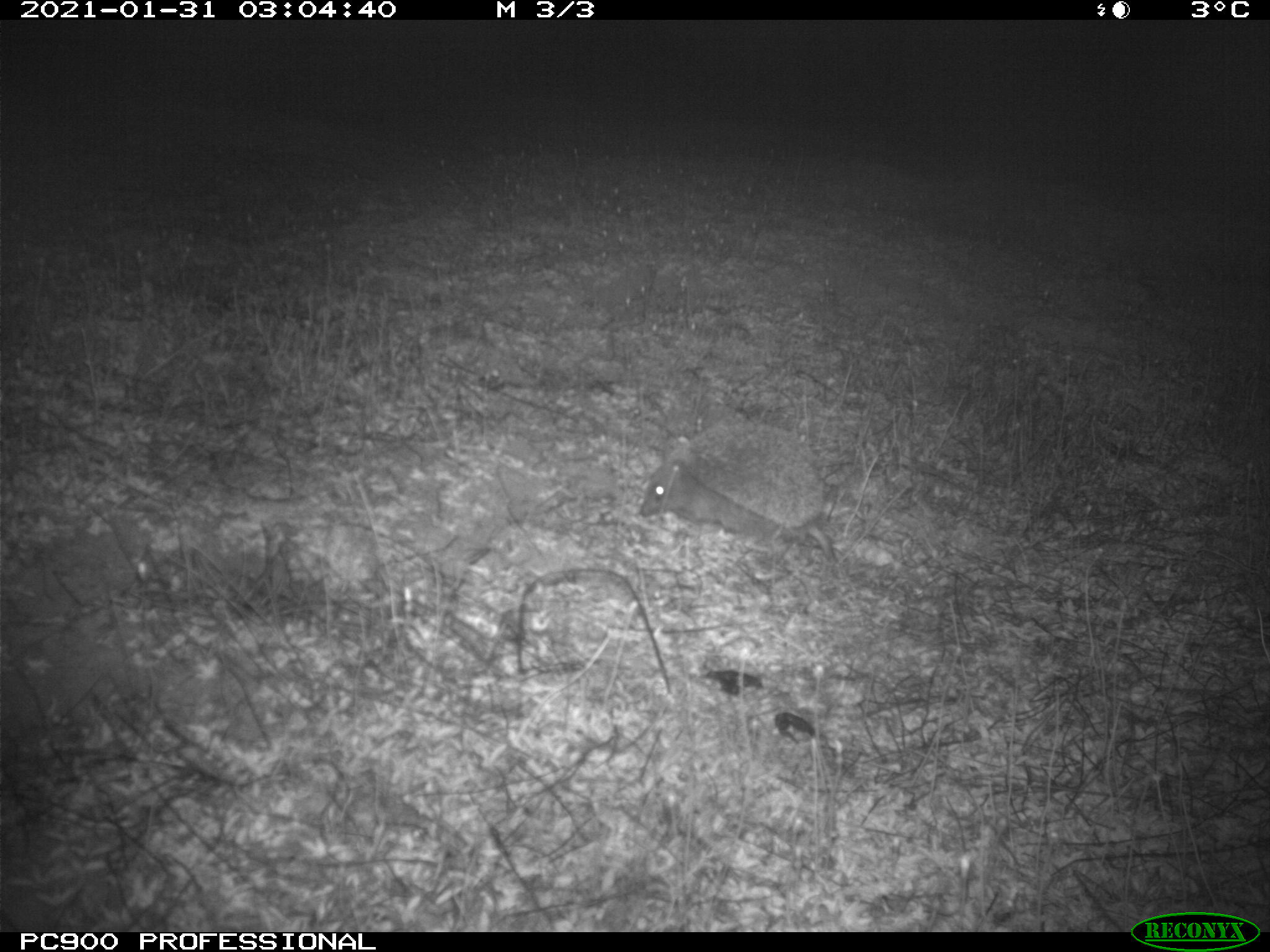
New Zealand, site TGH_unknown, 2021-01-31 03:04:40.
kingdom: Animalia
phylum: Chordata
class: Mammalia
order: Eulipotyphla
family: Erinaceidae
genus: Erinaceus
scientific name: Erinaceus europaeus europaeus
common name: european hedgehog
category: hedgehog